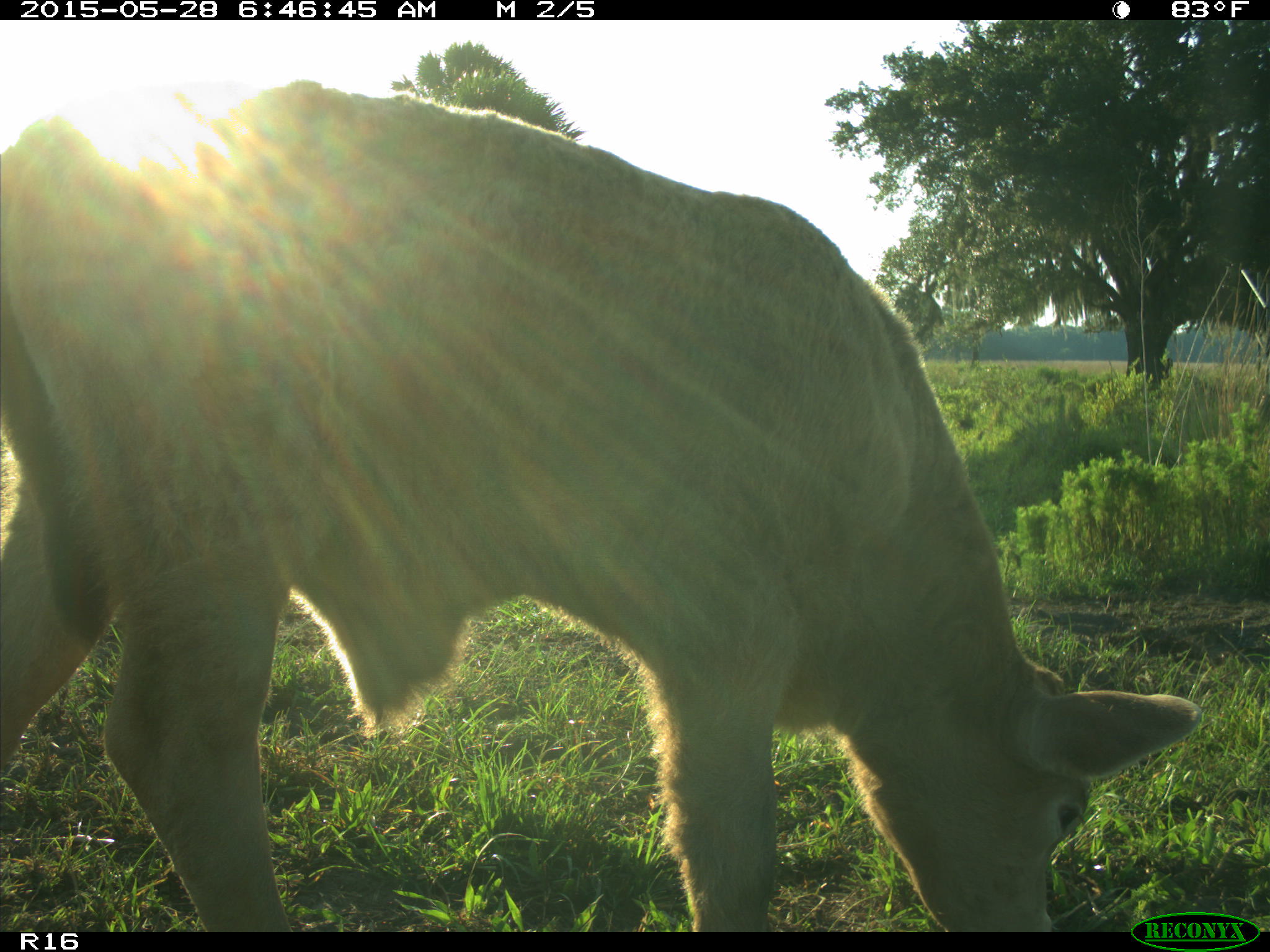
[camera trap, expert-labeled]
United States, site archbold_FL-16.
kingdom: Animalia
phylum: Chordata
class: Mammalia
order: Artiodactyla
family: Bovidae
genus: Bos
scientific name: Bos taurus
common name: domestic cow